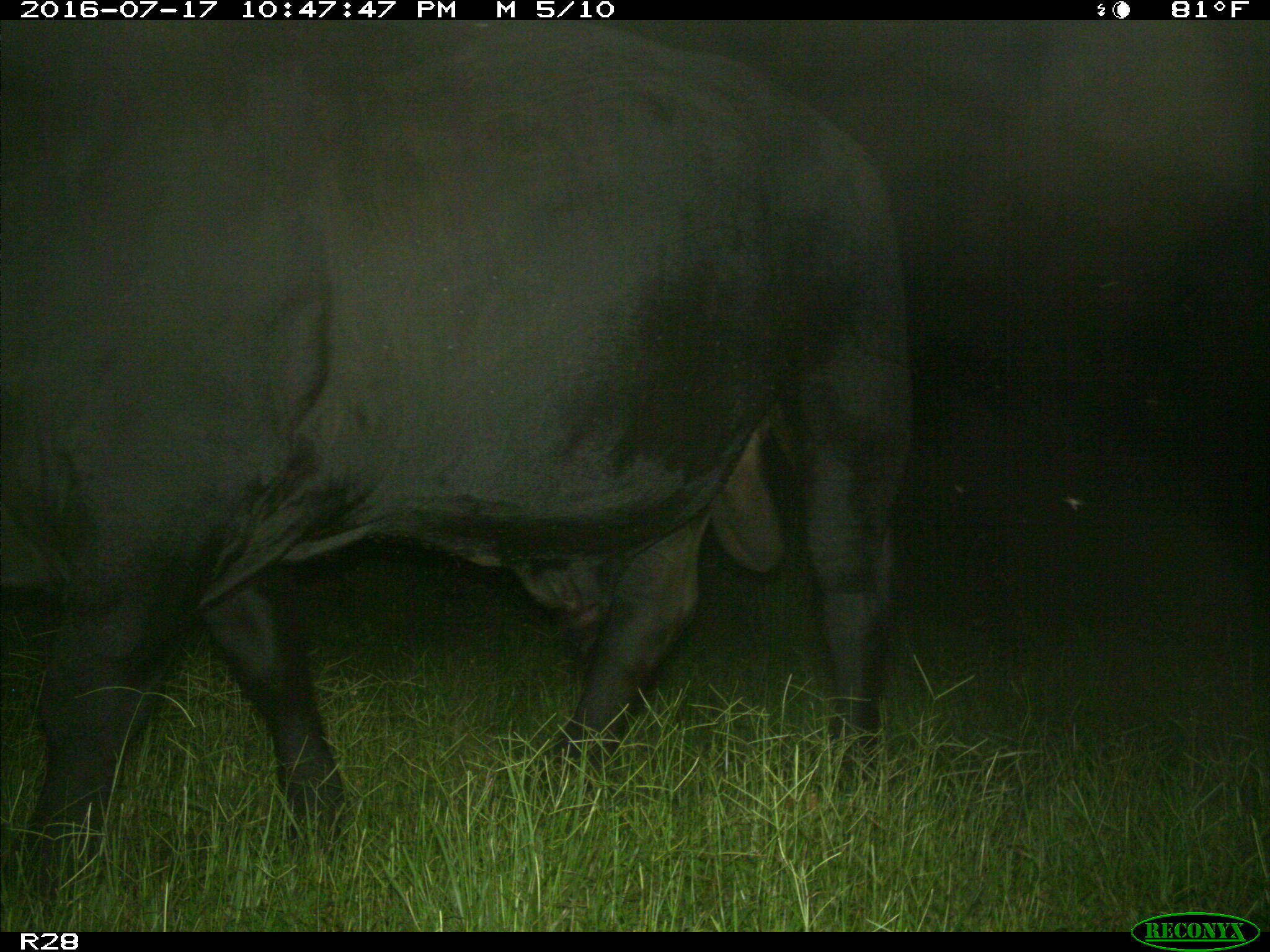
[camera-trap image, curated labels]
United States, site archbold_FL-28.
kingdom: Animalia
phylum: Chordata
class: Mammalia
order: Artiodactyla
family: Bovidae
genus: Bos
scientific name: Bos taurus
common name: domestic cow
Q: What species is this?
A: Bos taurus (domestic cow).